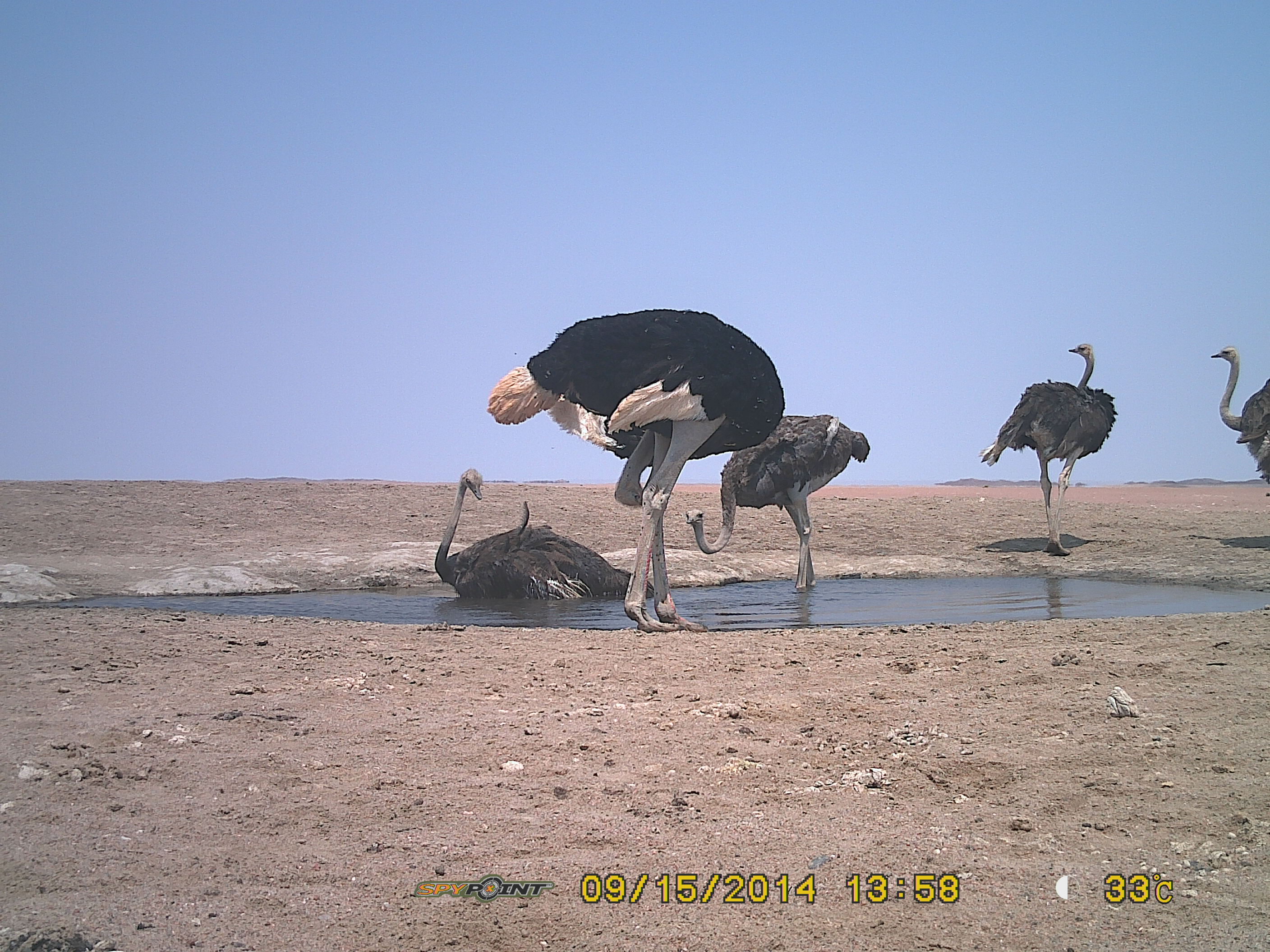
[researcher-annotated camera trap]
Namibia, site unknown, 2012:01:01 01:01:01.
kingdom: Animalia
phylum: Chordata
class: Aves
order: Struthioniformes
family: Struthionidae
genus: Struthio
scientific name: Struthio camelus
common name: common ostrich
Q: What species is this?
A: Struthio camelus (common ostrich).